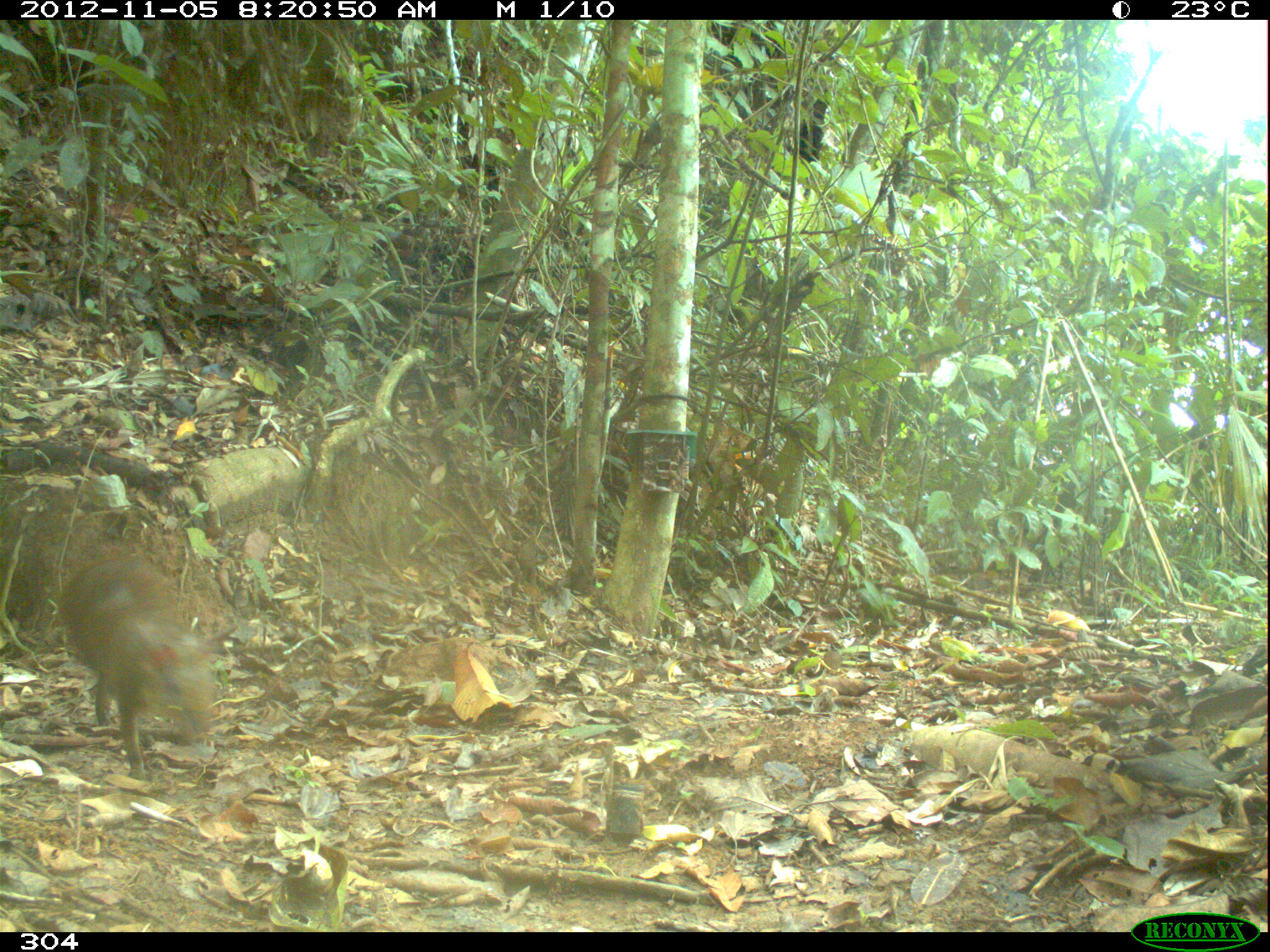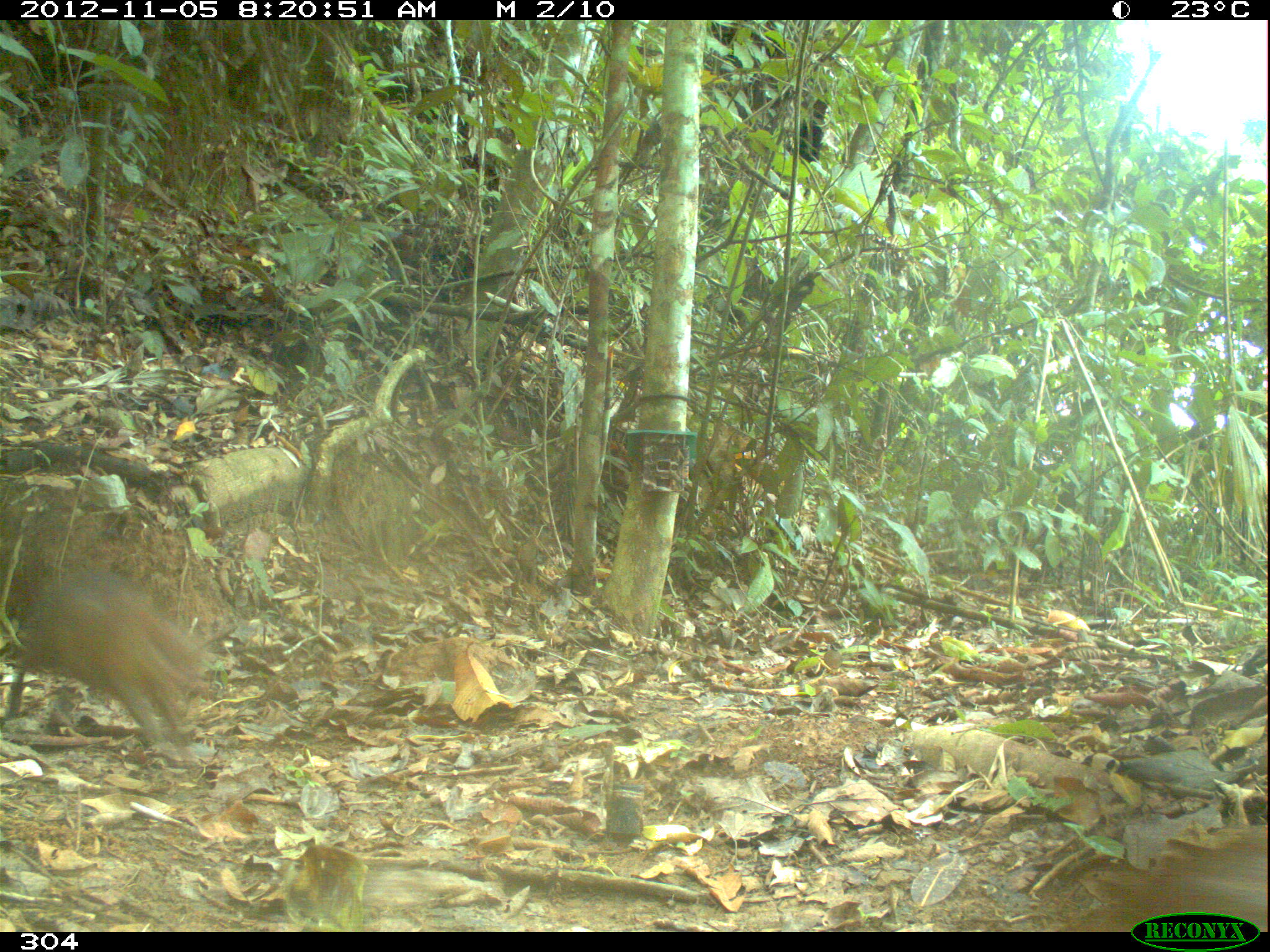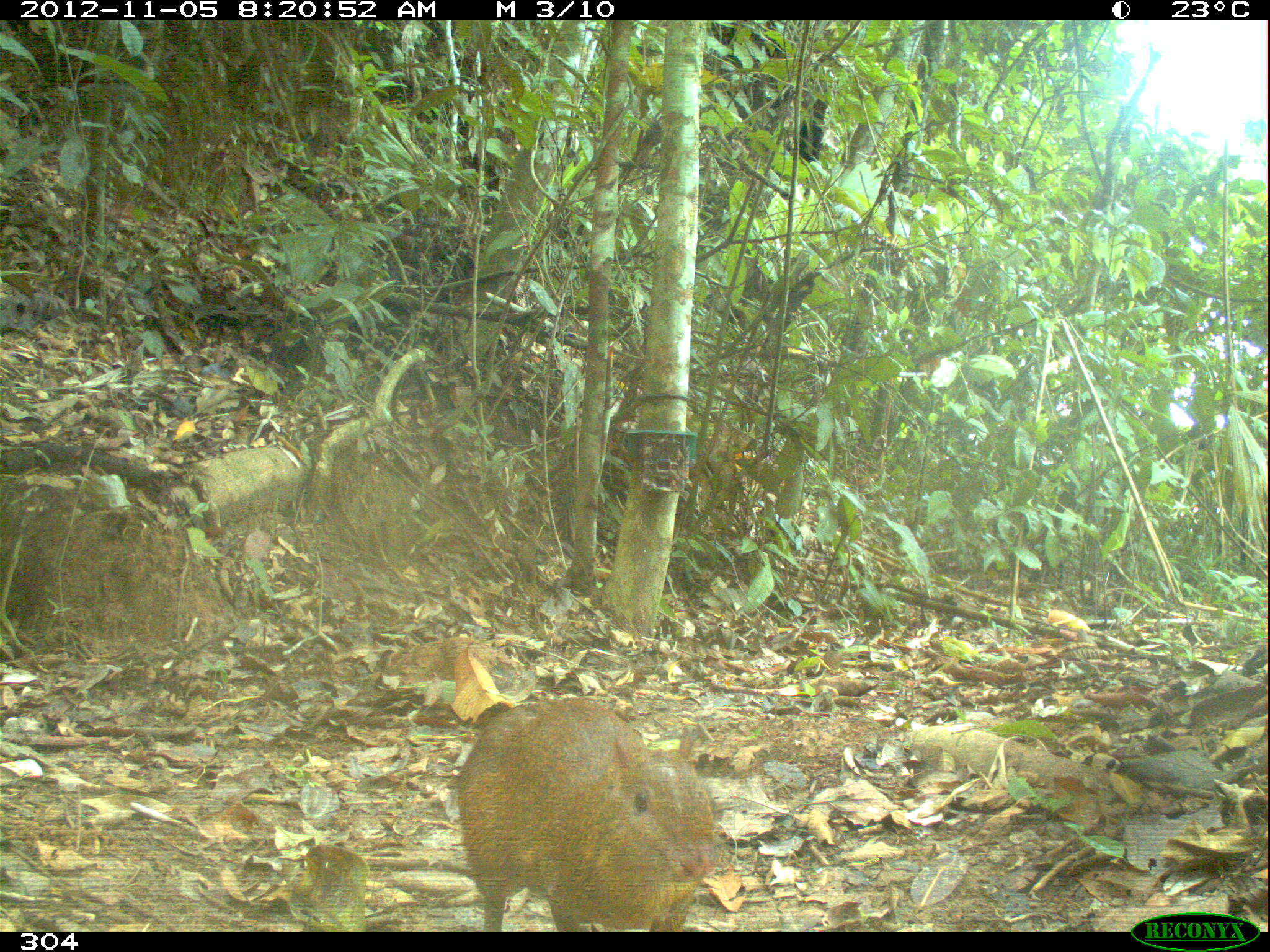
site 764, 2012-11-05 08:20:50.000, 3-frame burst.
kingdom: Animalia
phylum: Chordata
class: Mammalia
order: Rodentia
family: Dasyproctidae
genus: Dasyprocta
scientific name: Dasyprocta punctata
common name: central american agouti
Dasyprocta punctata (central american agouti).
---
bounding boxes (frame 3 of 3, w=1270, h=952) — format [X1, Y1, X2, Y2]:
dasyprocta punctata: [454, 696, 719, 932]